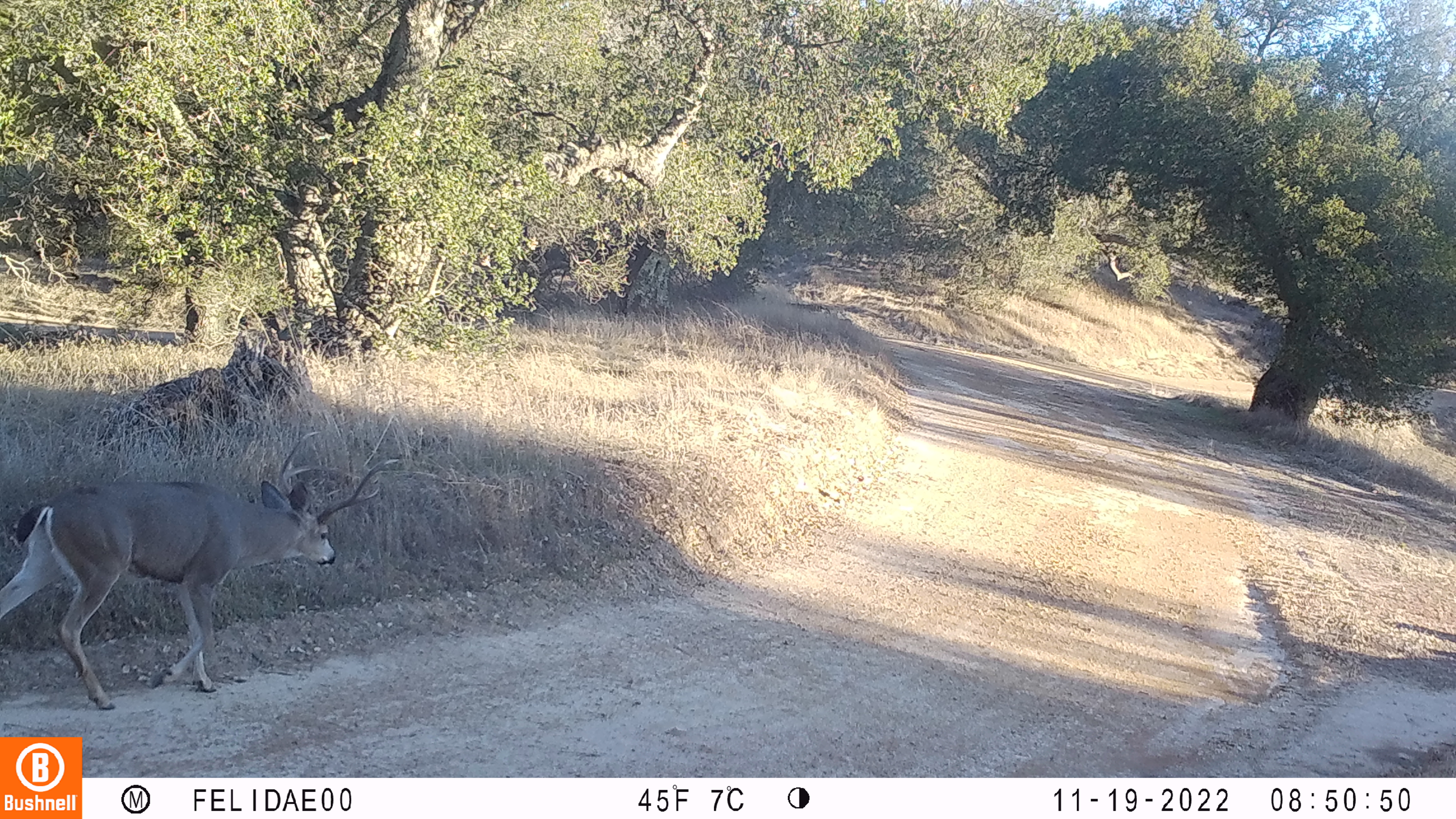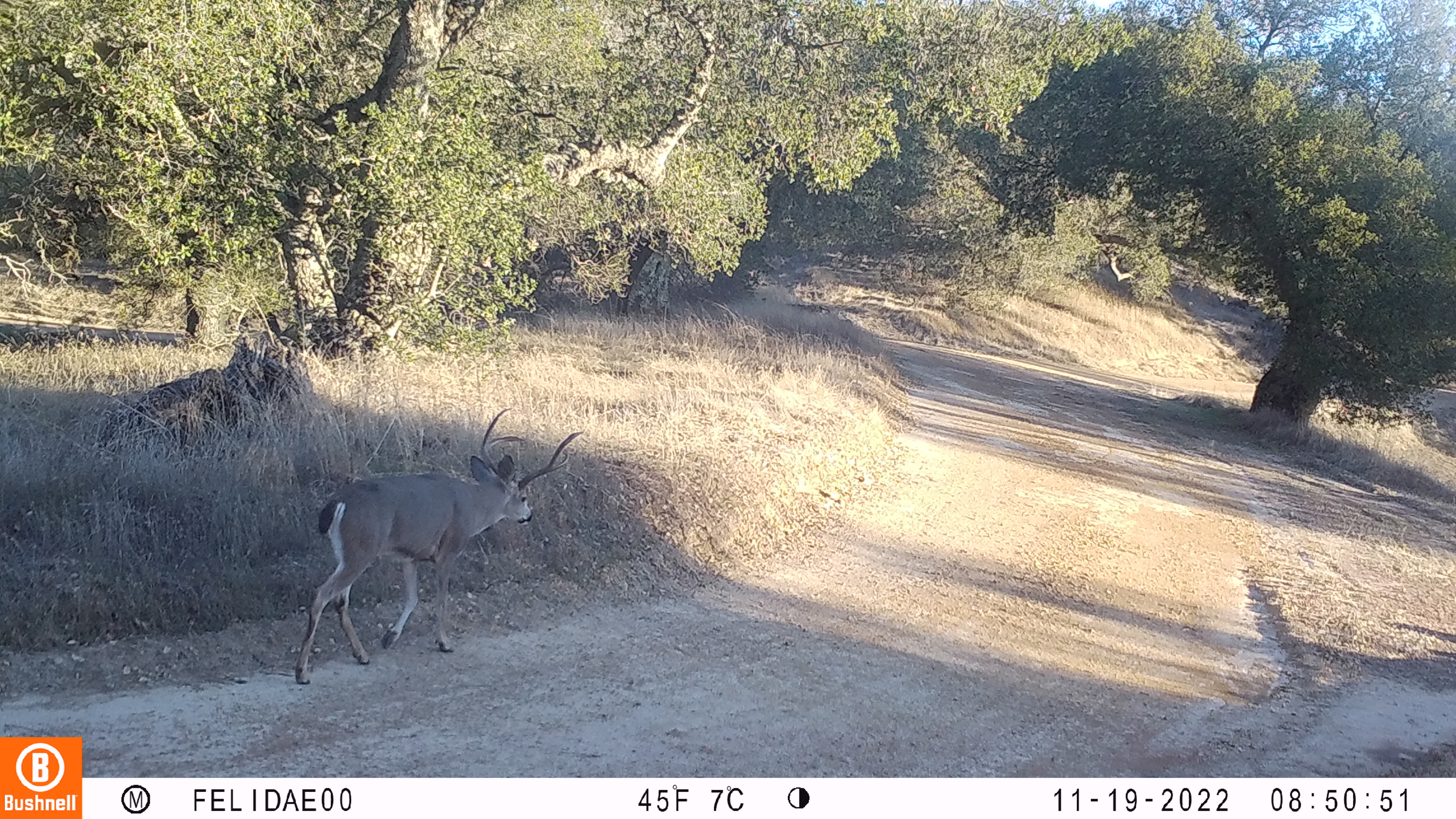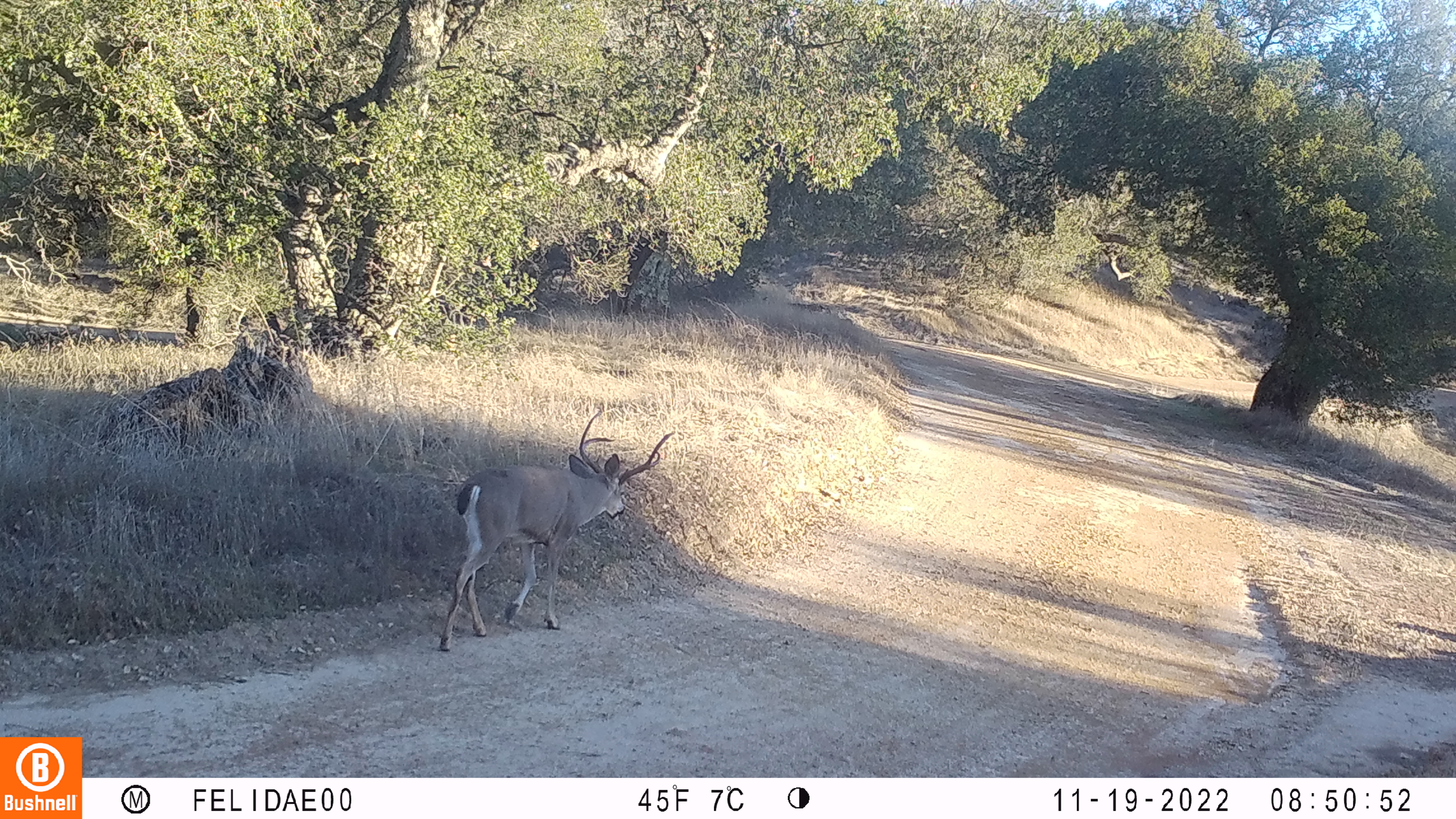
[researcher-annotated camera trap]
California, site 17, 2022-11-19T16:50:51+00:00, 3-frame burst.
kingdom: Animalia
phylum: Chordata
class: Mammalia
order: Artiodactyla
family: Cervidae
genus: Odocoileus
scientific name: Odocoileus hemionus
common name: mule deer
Mule deer (Odocoileus hemionus).